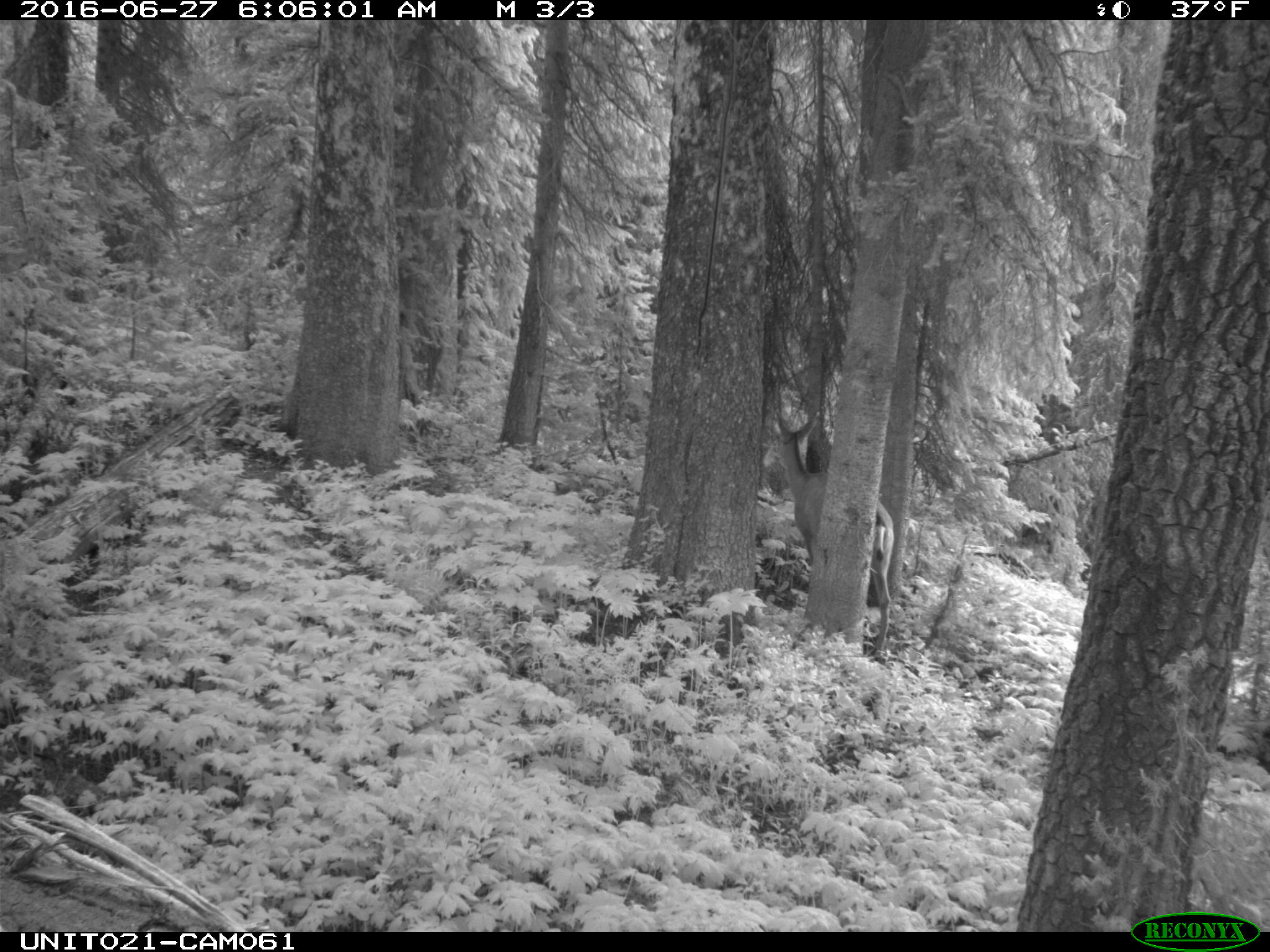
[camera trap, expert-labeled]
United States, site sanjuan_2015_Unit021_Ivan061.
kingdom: Animalia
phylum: Chordata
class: Mammalia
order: Artiodactyla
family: Cervidae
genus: Odocoileus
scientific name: Odocoileus hemionus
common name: mule deer